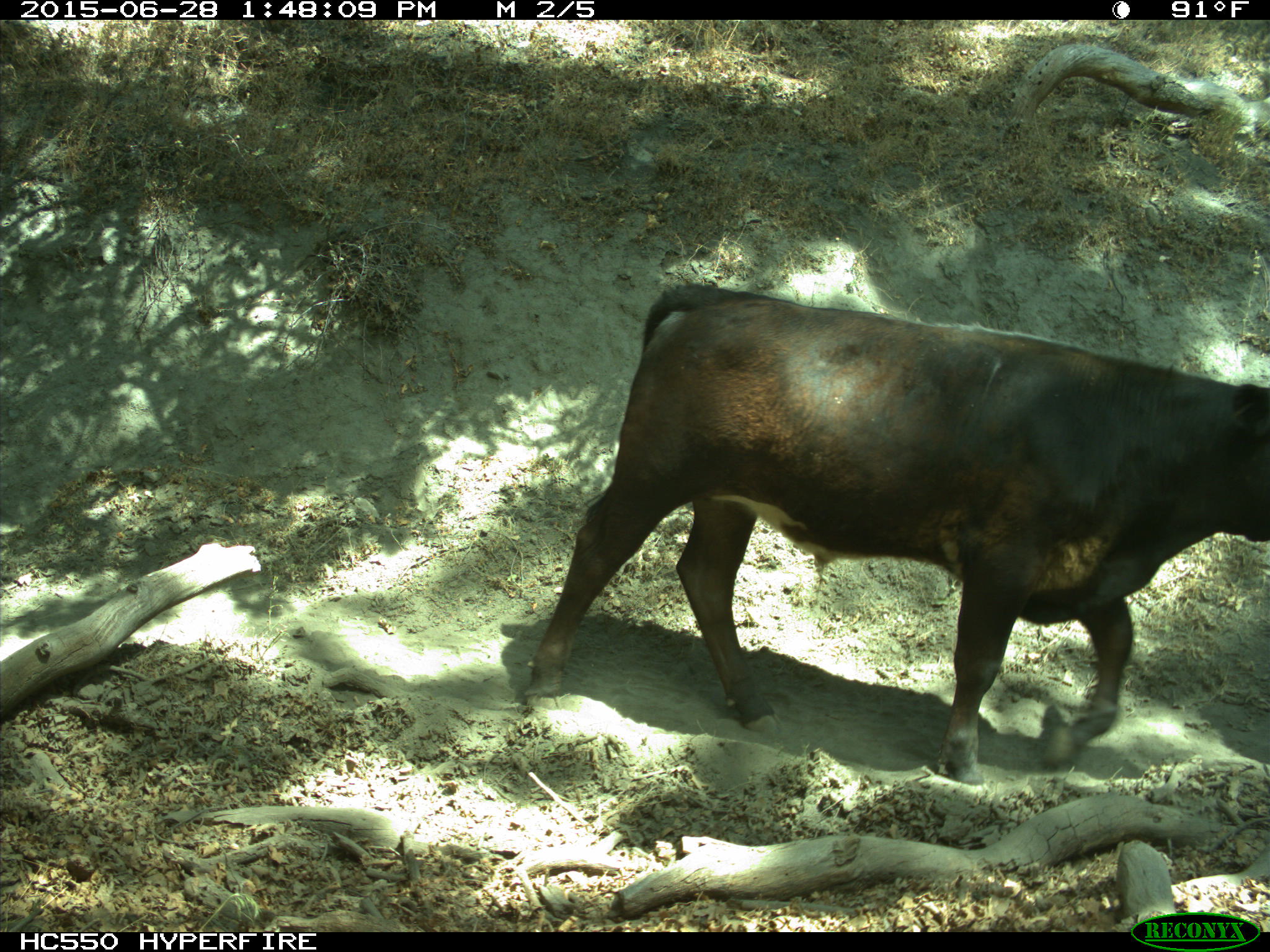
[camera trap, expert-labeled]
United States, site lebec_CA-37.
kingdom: Animalia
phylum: Chordata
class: Mammalia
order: Artiodactyla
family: Bovidae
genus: Bos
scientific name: Bos taurus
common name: domestic cow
Bos taurus (domestic cow).